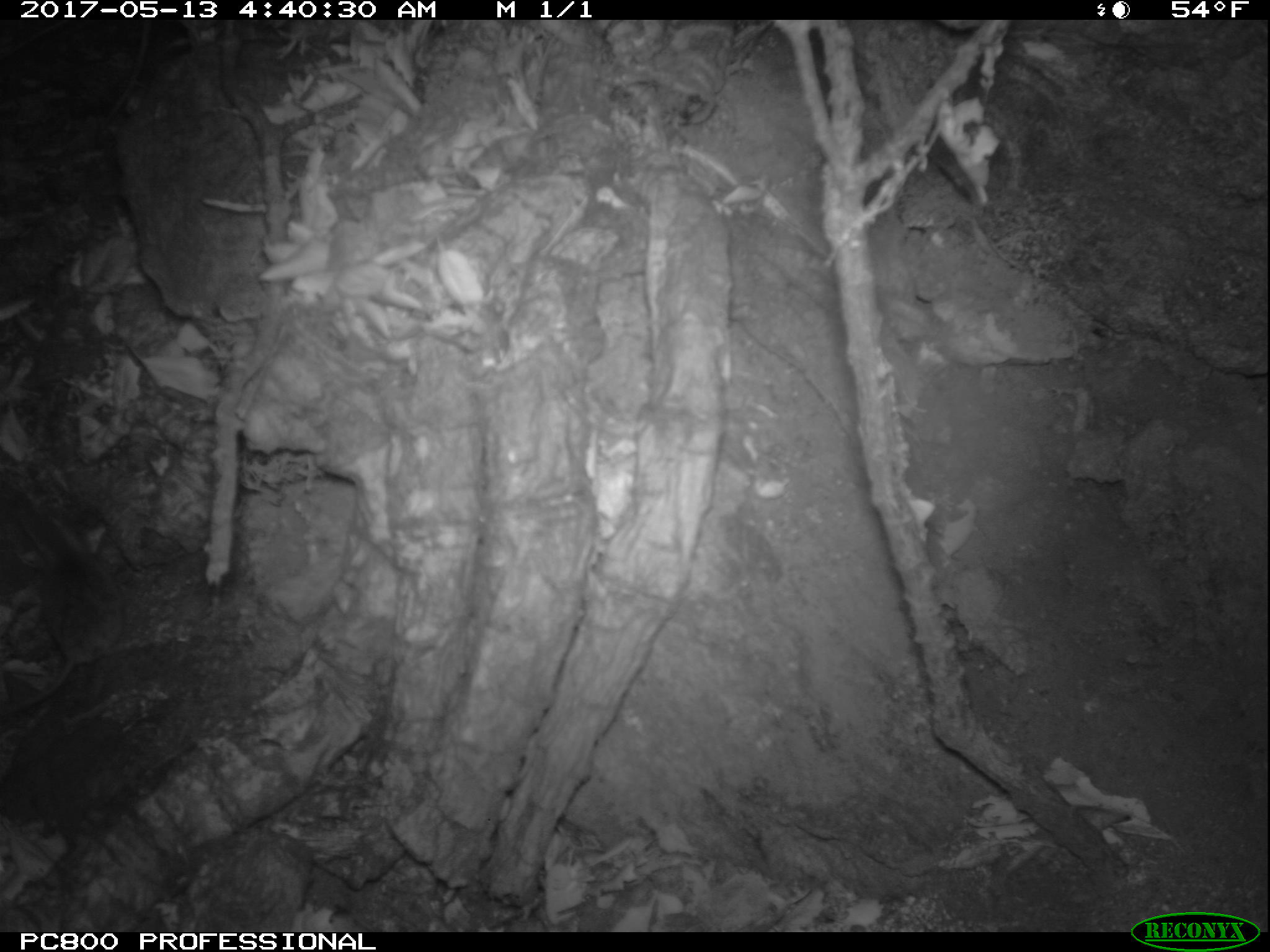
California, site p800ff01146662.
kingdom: Animalia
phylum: Chordata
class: Mammalia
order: Rodentia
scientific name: Rodentia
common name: rodent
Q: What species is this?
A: Rodent (Rodentia).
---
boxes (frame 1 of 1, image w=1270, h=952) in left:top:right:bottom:
rodent: 0:491:125:727